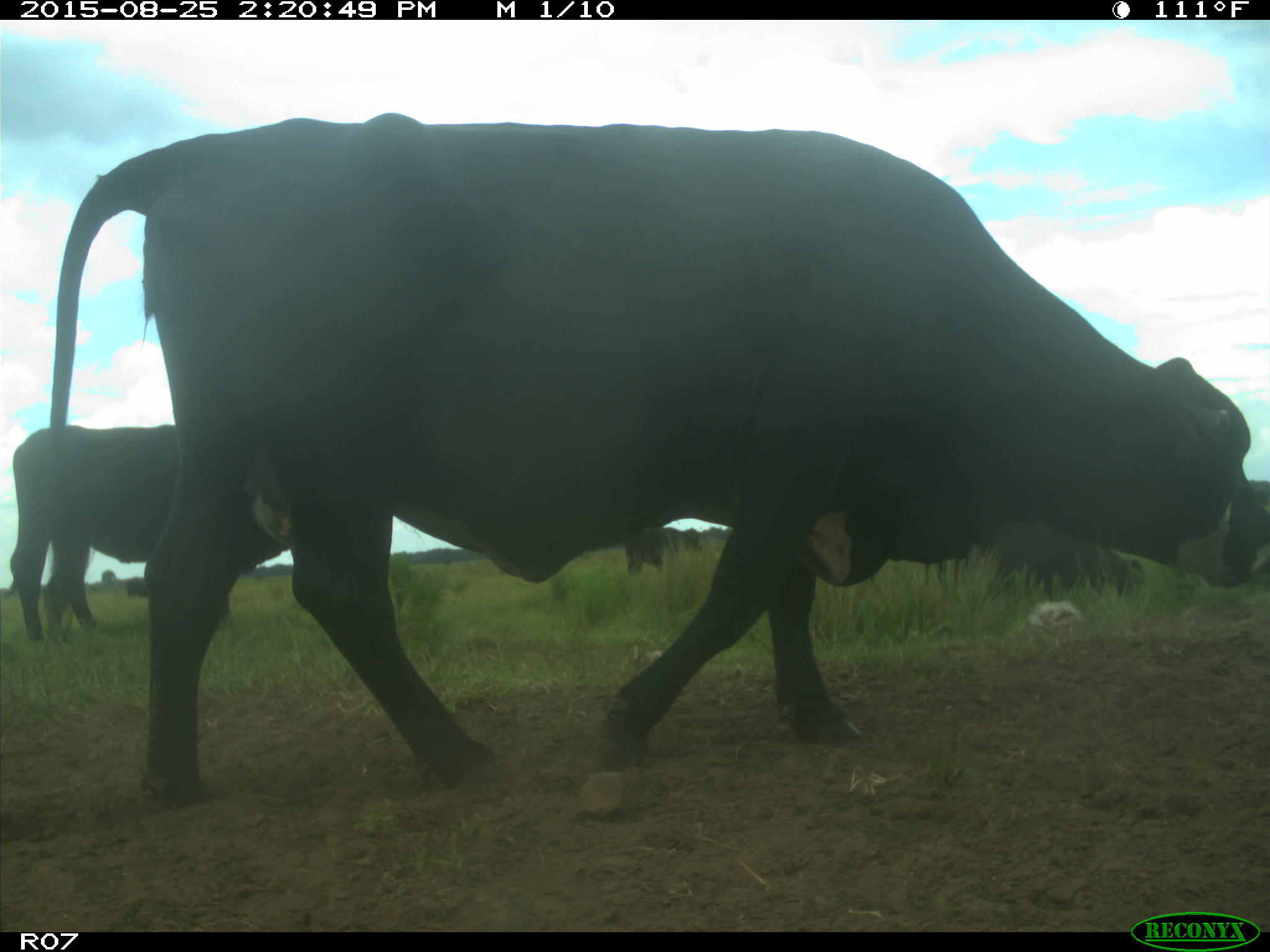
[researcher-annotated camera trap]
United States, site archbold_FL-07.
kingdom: Animalia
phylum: Chordata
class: Mammalia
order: Artiodactyla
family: Bovidae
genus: Bos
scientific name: Bos taurus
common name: domestic cow